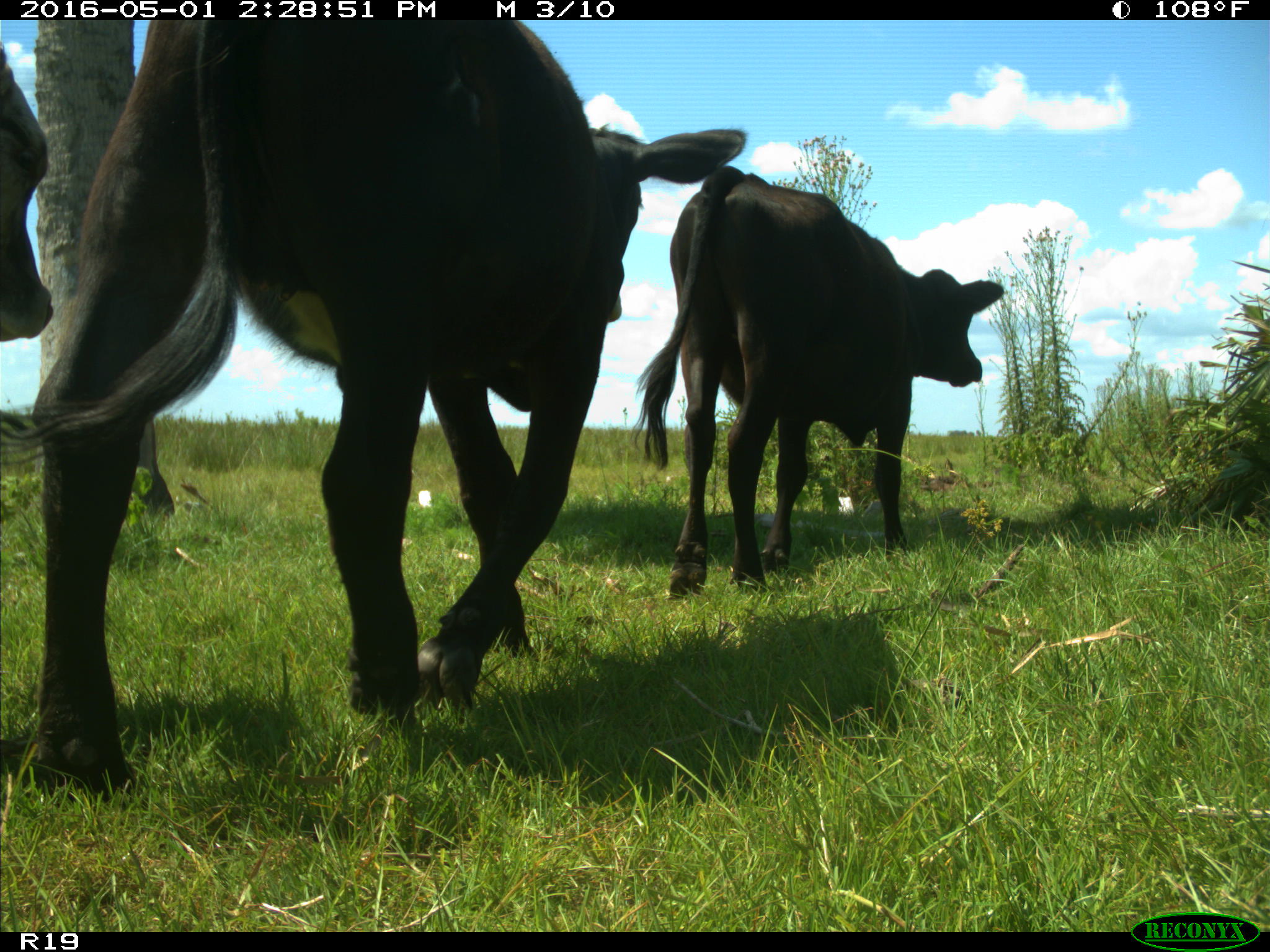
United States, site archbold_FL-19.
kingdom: Animalia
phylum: Chordata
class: Mammalia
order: Artiodactyla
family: Bovidae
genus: Bos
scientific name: Bos taurus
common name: domestic cow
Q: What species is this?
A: Bos taurus (domestic cow).